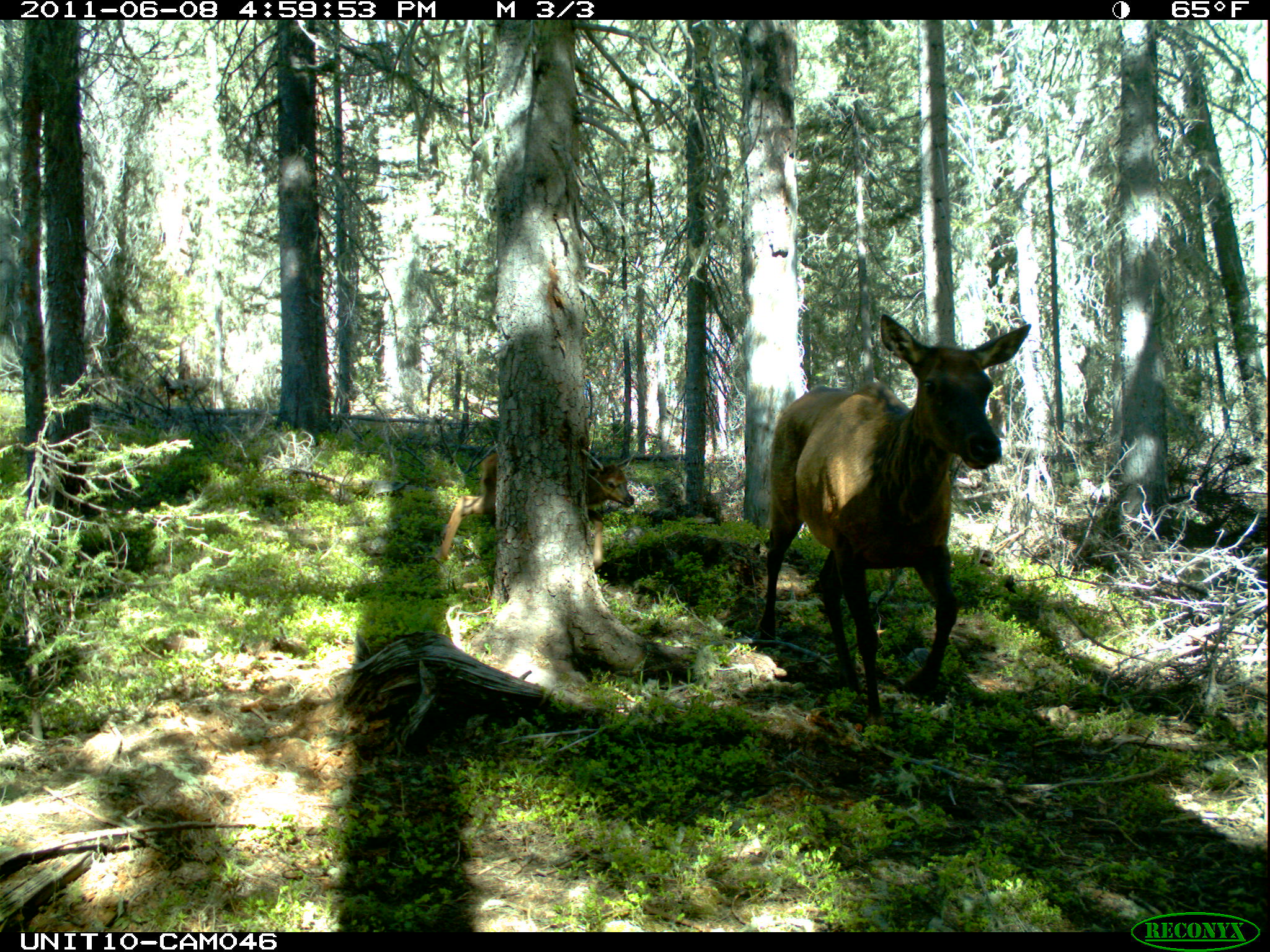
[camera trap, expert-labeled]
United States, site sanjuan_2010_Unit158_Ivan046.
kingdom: Animalia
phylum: Chordata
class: Mammalia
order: Artiodactyla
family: Cervidae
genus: Cervus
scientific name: Cervus elaphus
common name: red deer